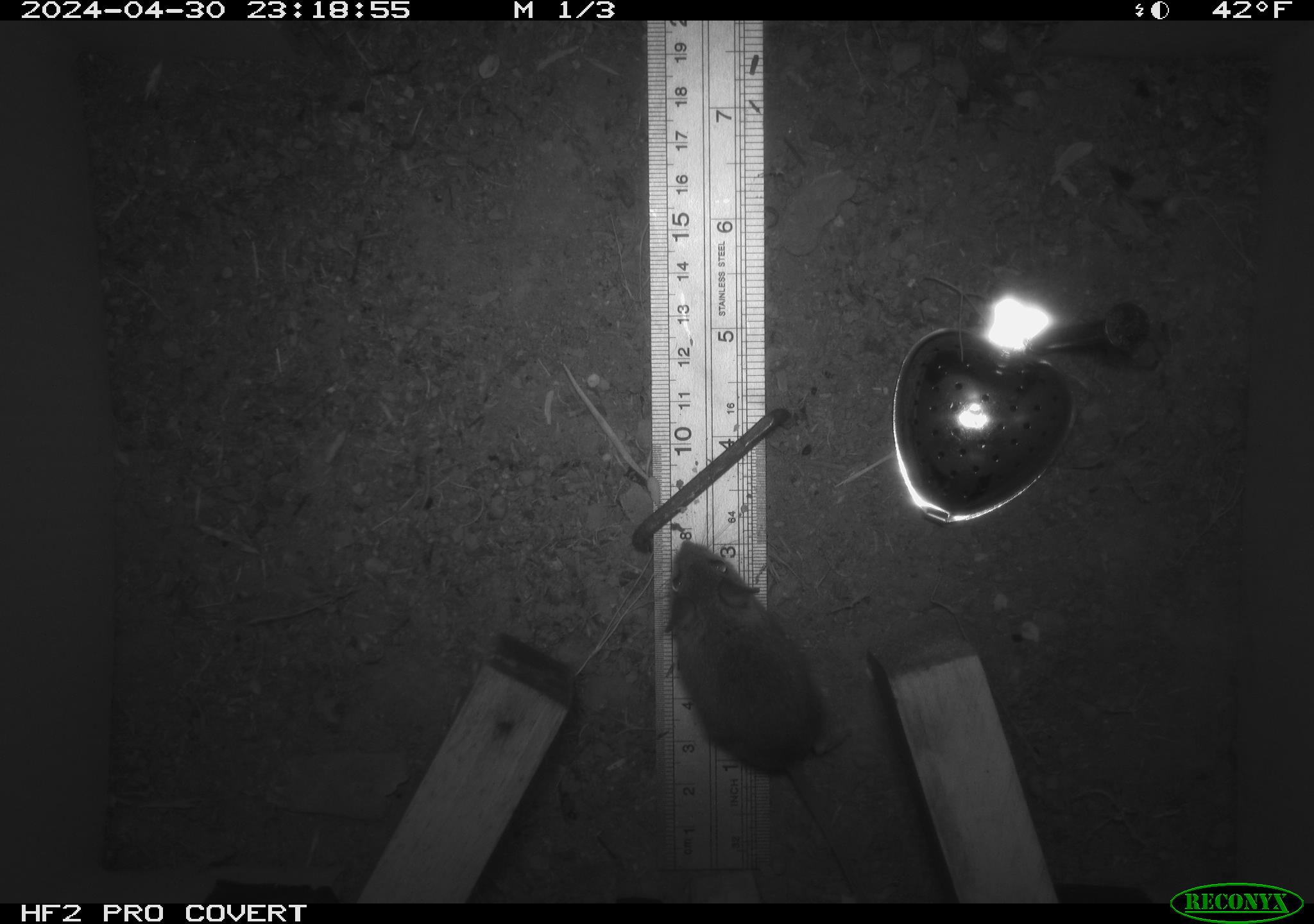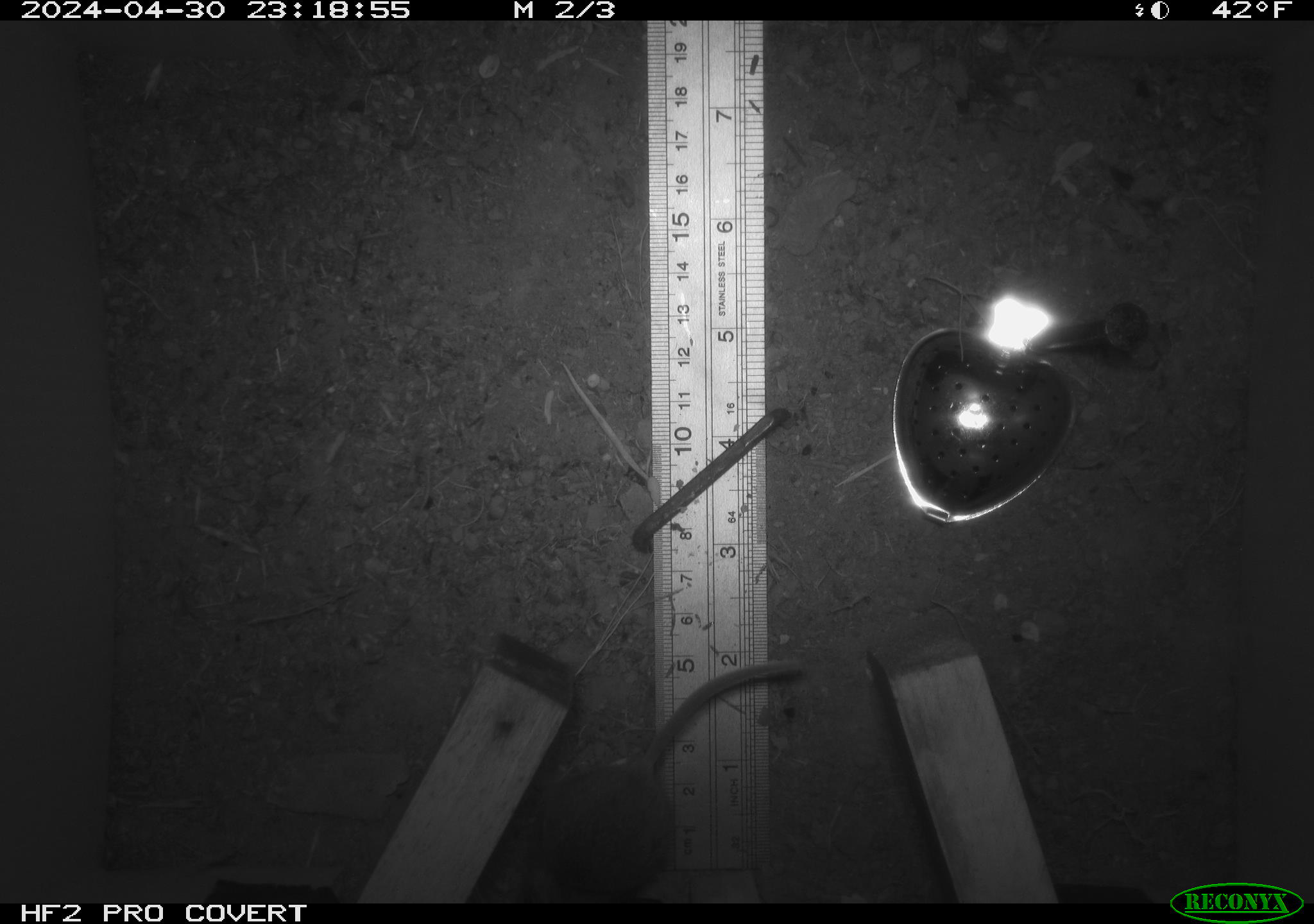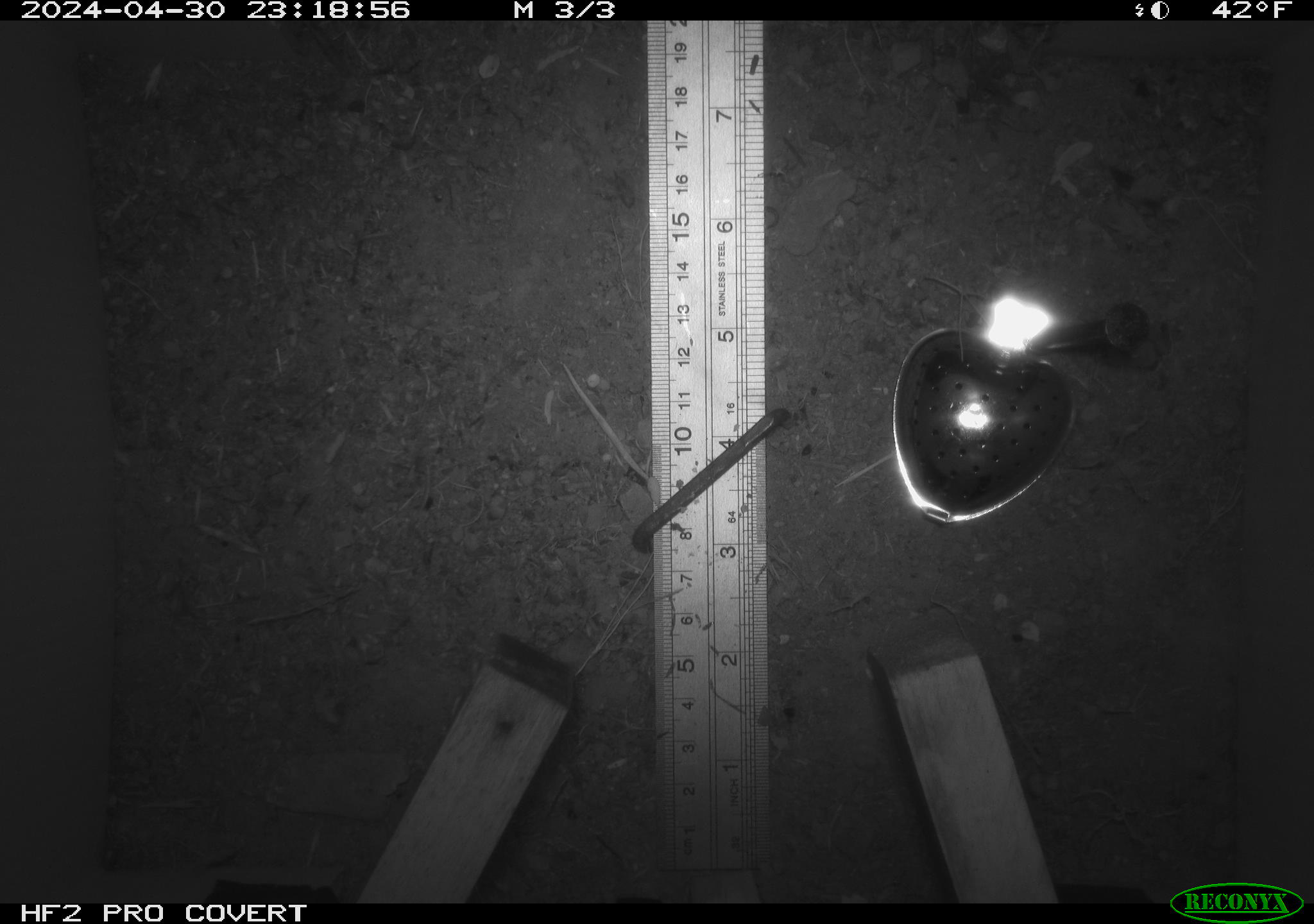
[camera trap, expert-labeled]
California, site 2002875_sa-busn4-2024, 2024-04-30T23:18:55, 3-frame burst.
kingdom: Animalia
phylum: Chordata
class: Mammalia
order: Rodentia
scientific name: Rodentia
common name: rodent